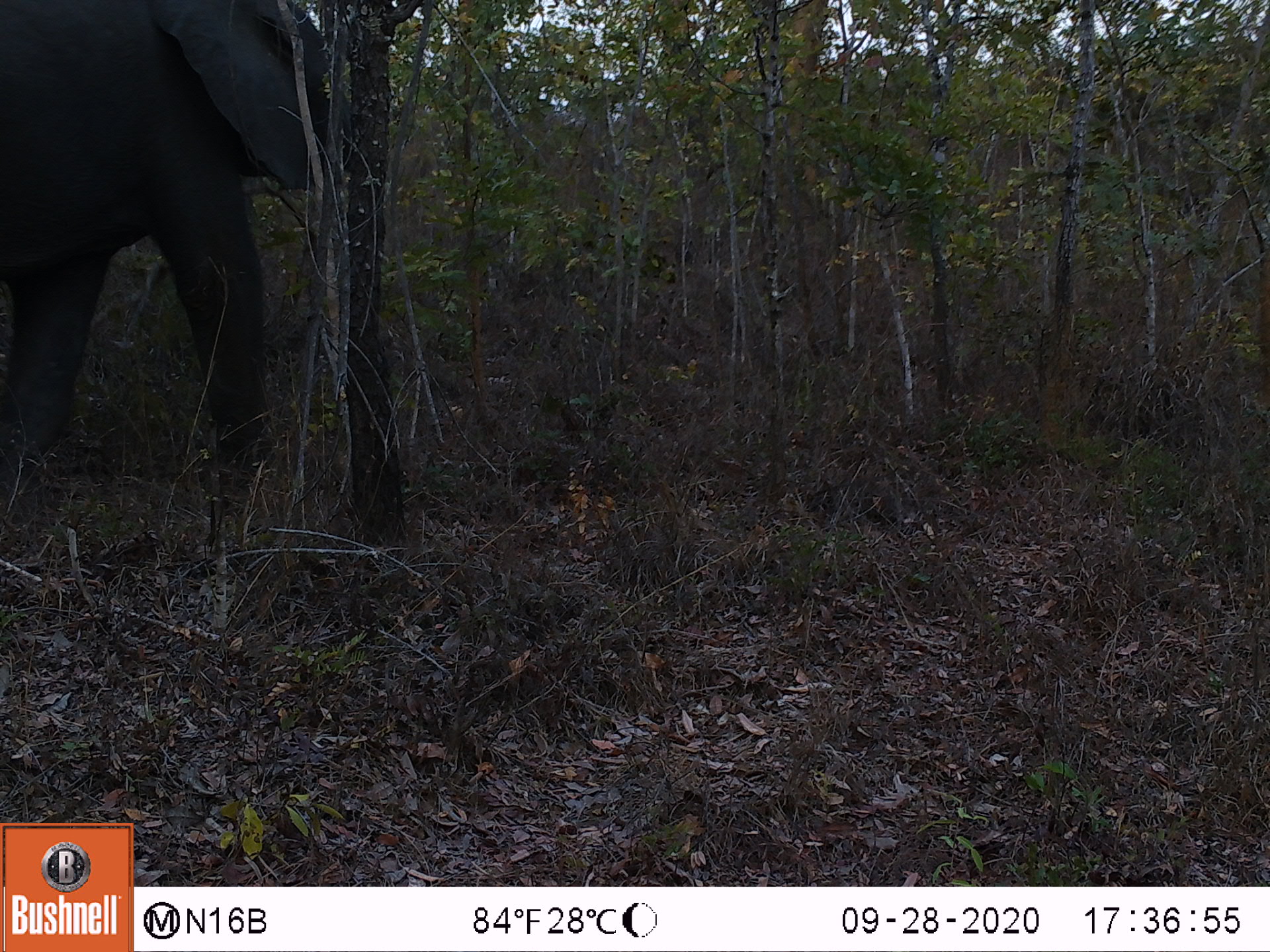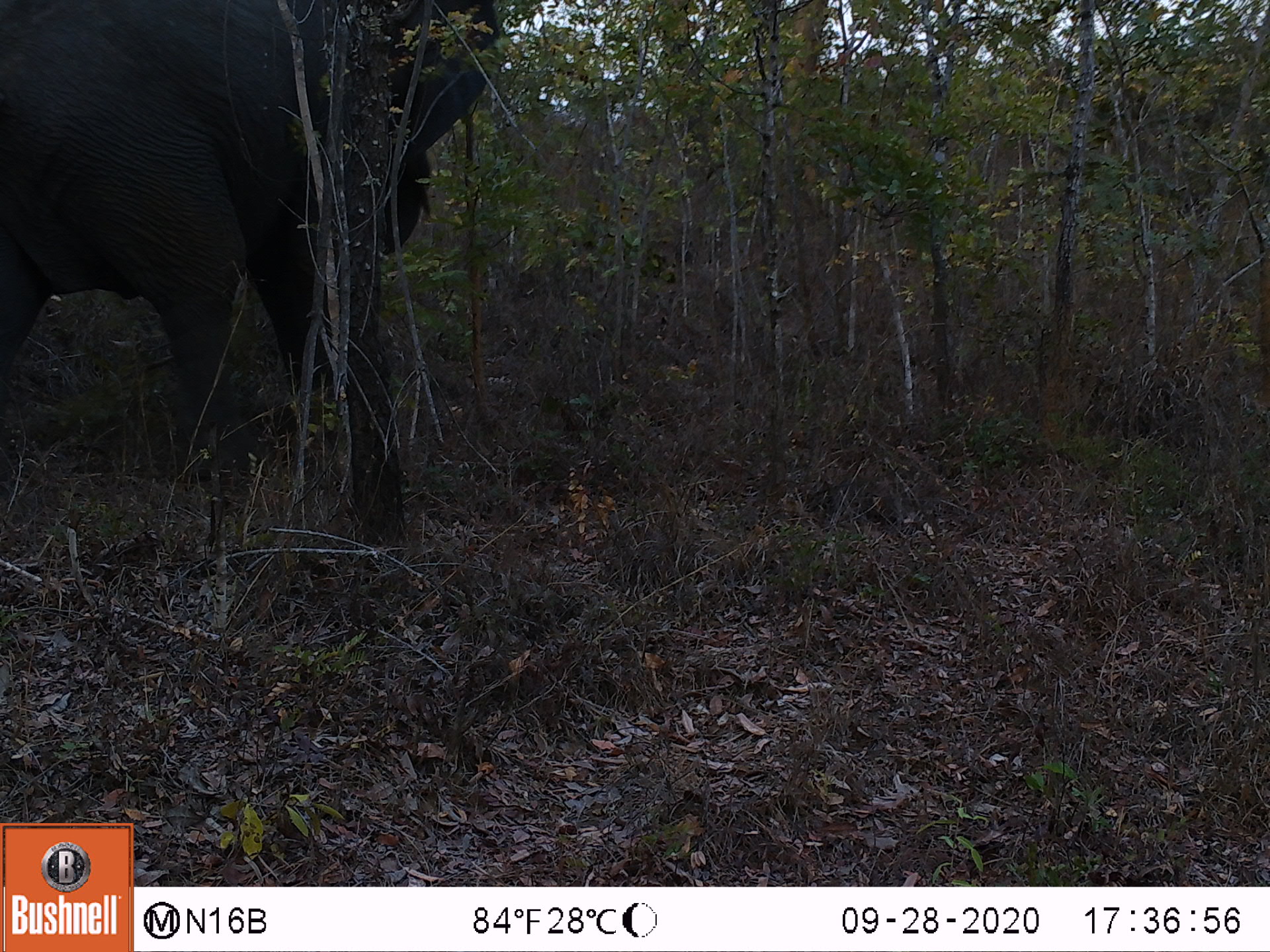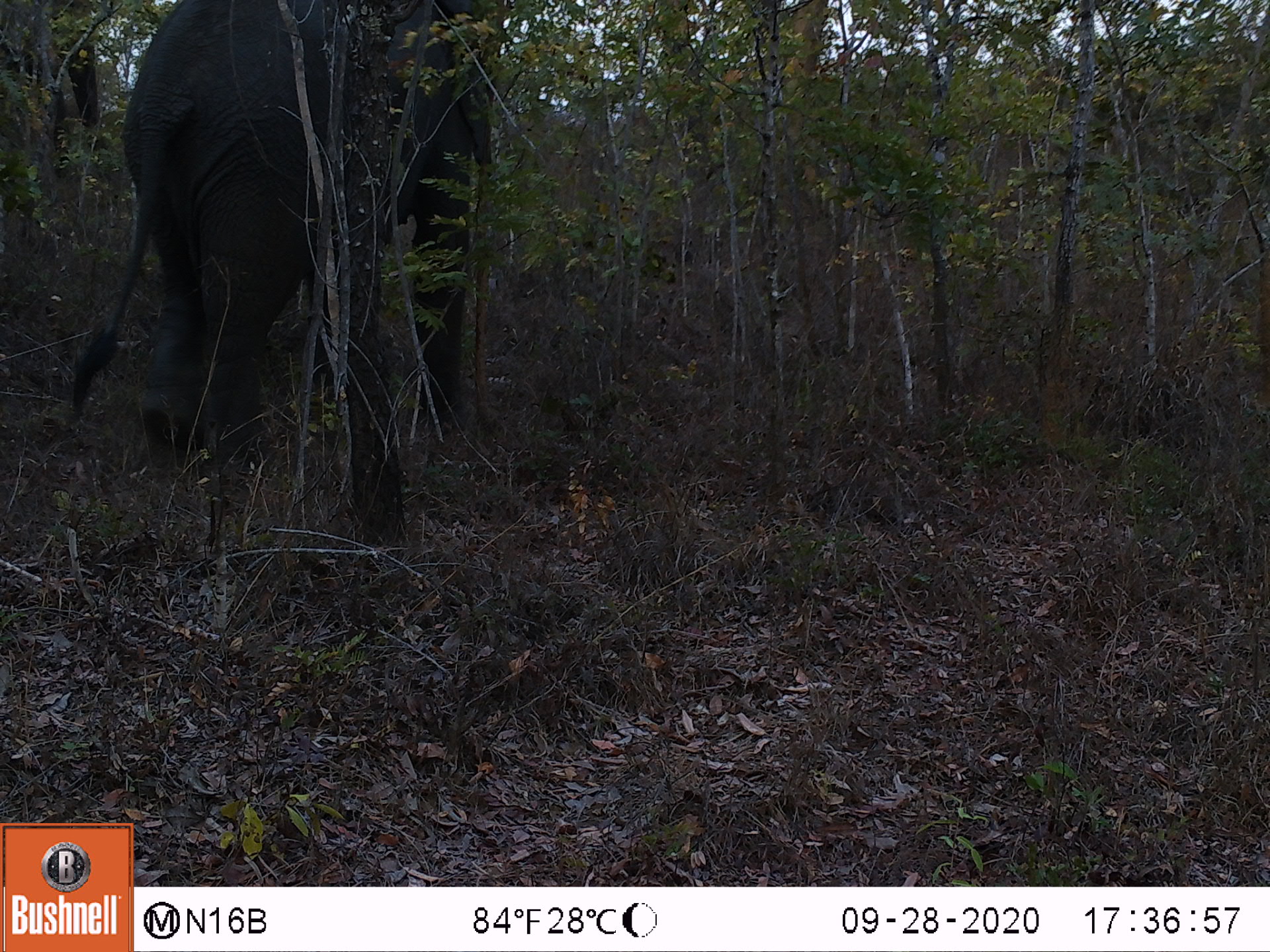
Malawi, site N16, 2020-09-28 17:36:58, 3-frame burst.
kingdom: Animalia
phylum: Chordata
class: Mammalia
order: Proboscidea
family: Elephantidae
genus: Loxodonta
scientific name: Loxodonta africana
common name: african savanna elephant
African savanna elephant (Loxodonta africana), count 1.